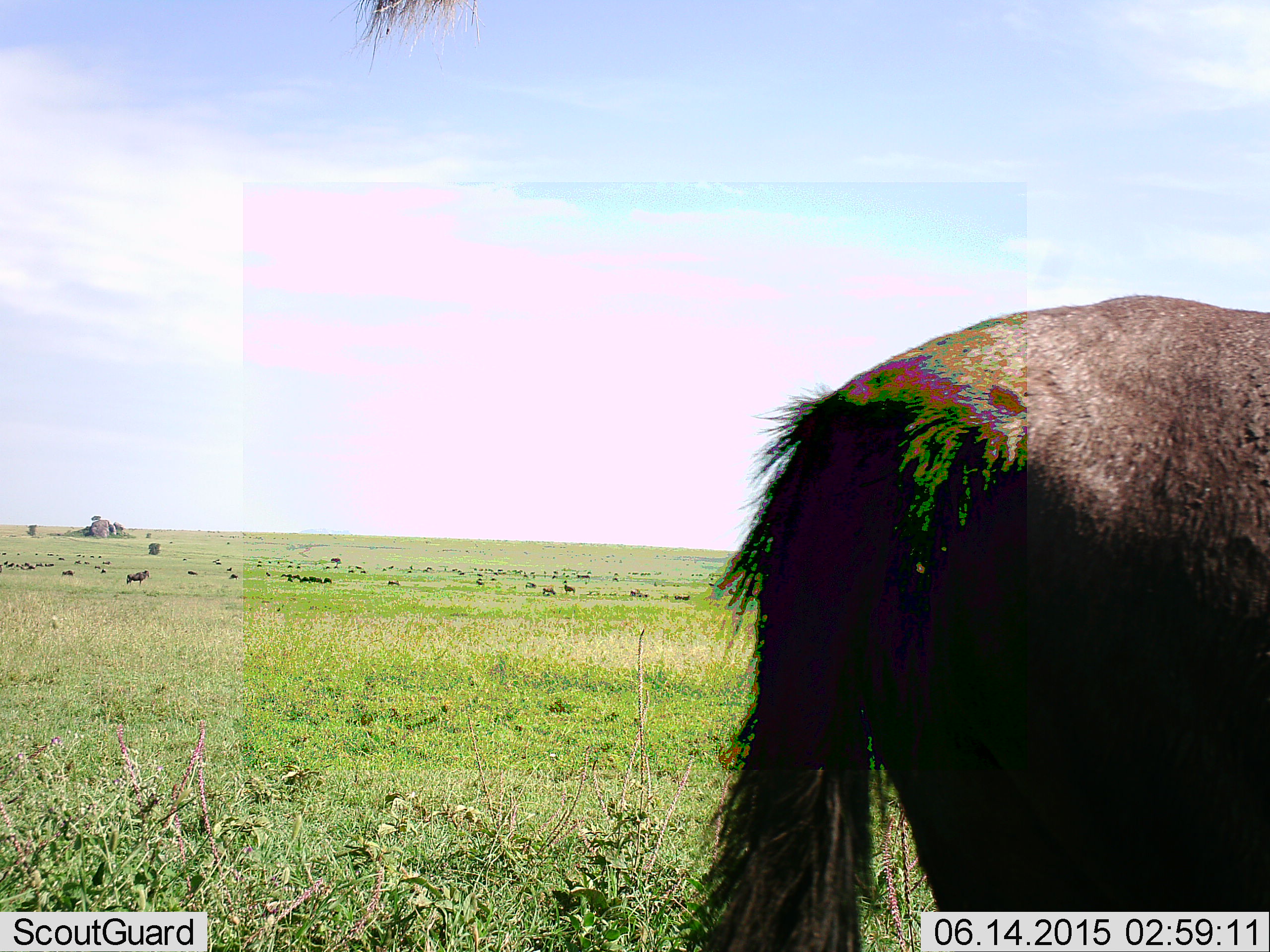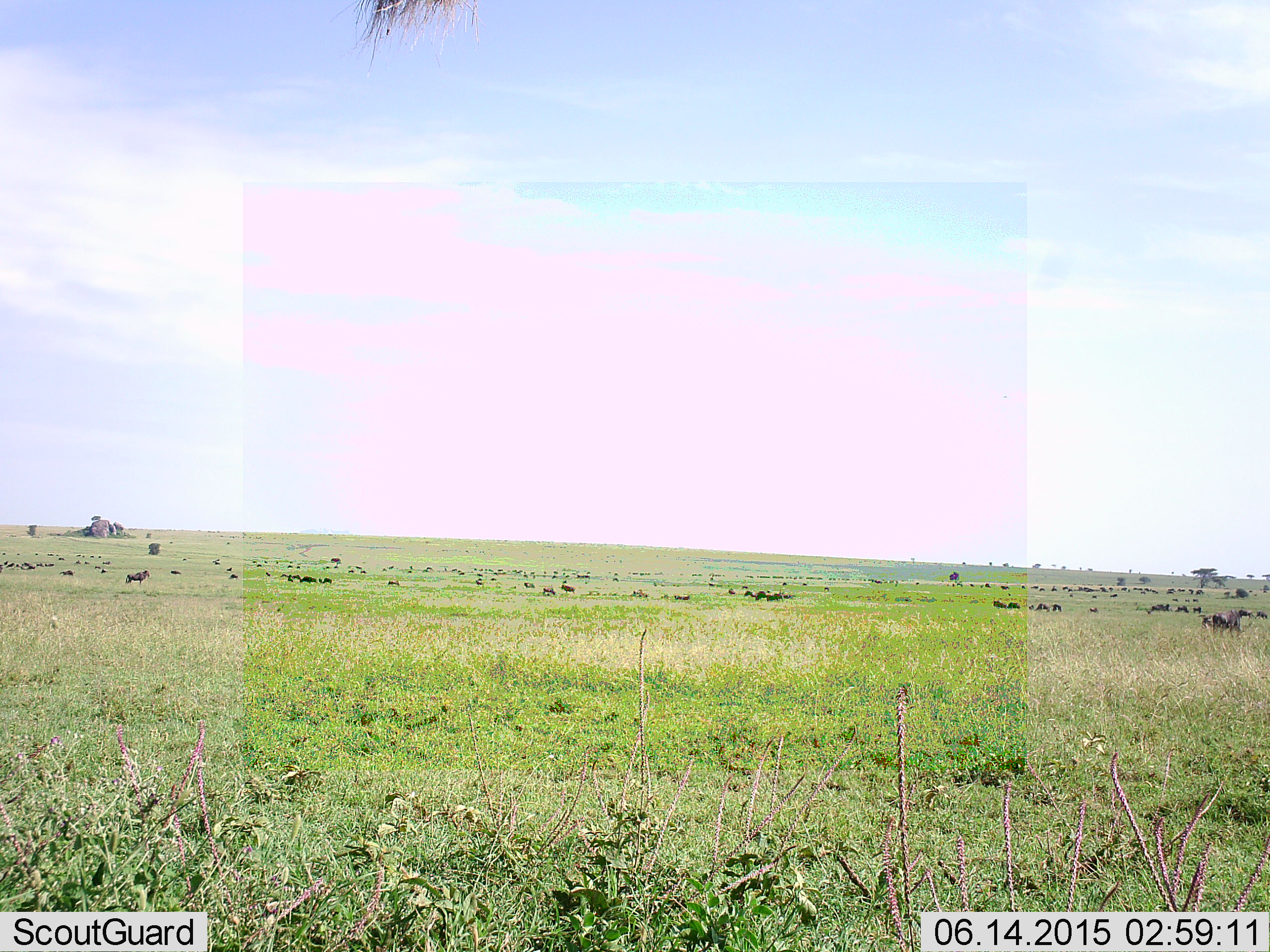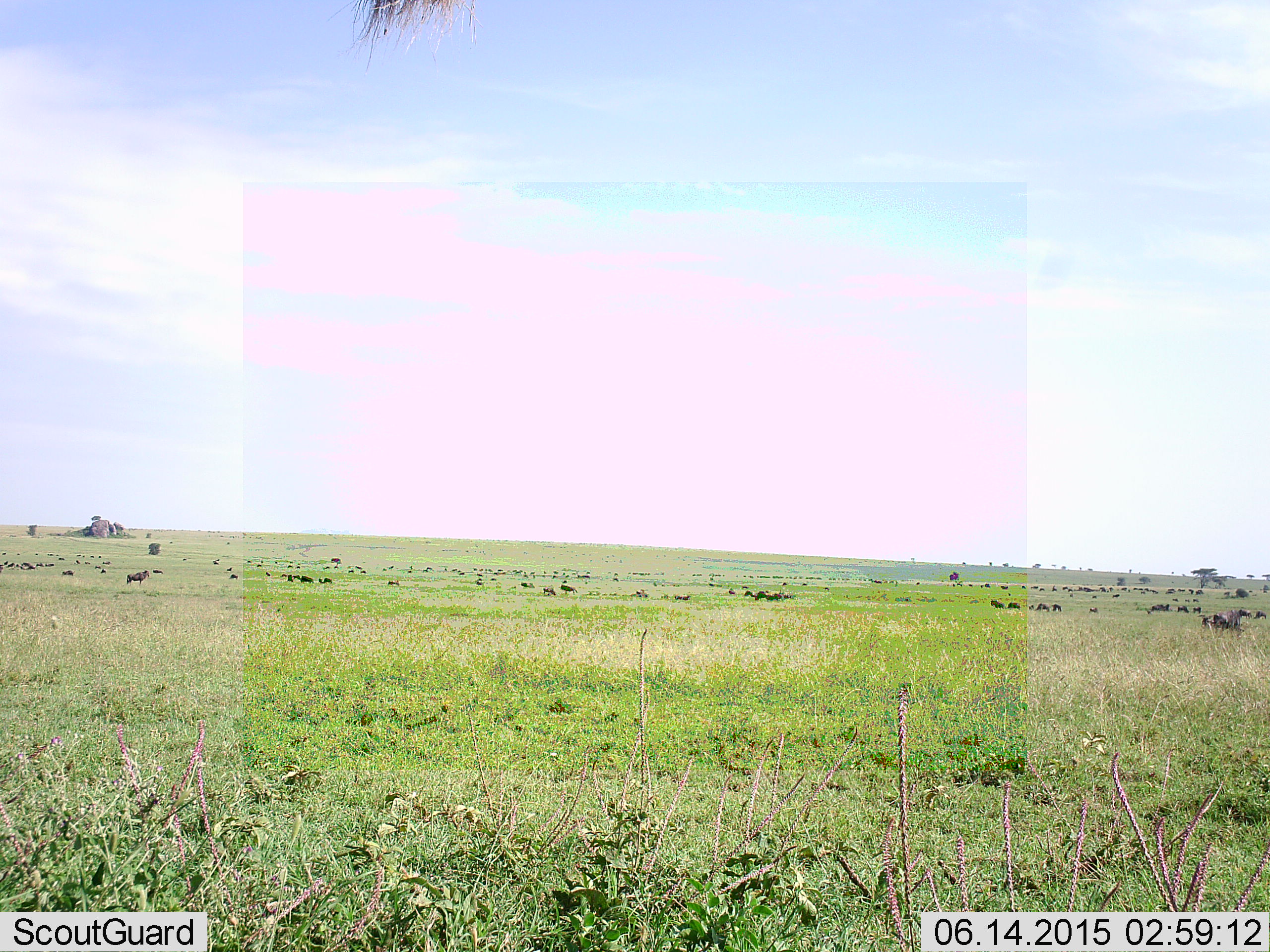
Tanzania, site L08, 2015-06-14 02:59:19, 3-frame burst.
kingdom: Animalia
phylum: Chordata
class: Mammalia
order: Artiodactyla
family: Bovidae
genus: Connochaetes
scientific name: Connochaetes taurinus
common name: blue wildebeest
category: wildebeest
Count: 51+.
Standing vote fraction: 70%.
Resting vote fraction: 0%.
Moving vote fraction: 80%.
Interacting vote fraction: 0%.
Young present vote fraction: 0%.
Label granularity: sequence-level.